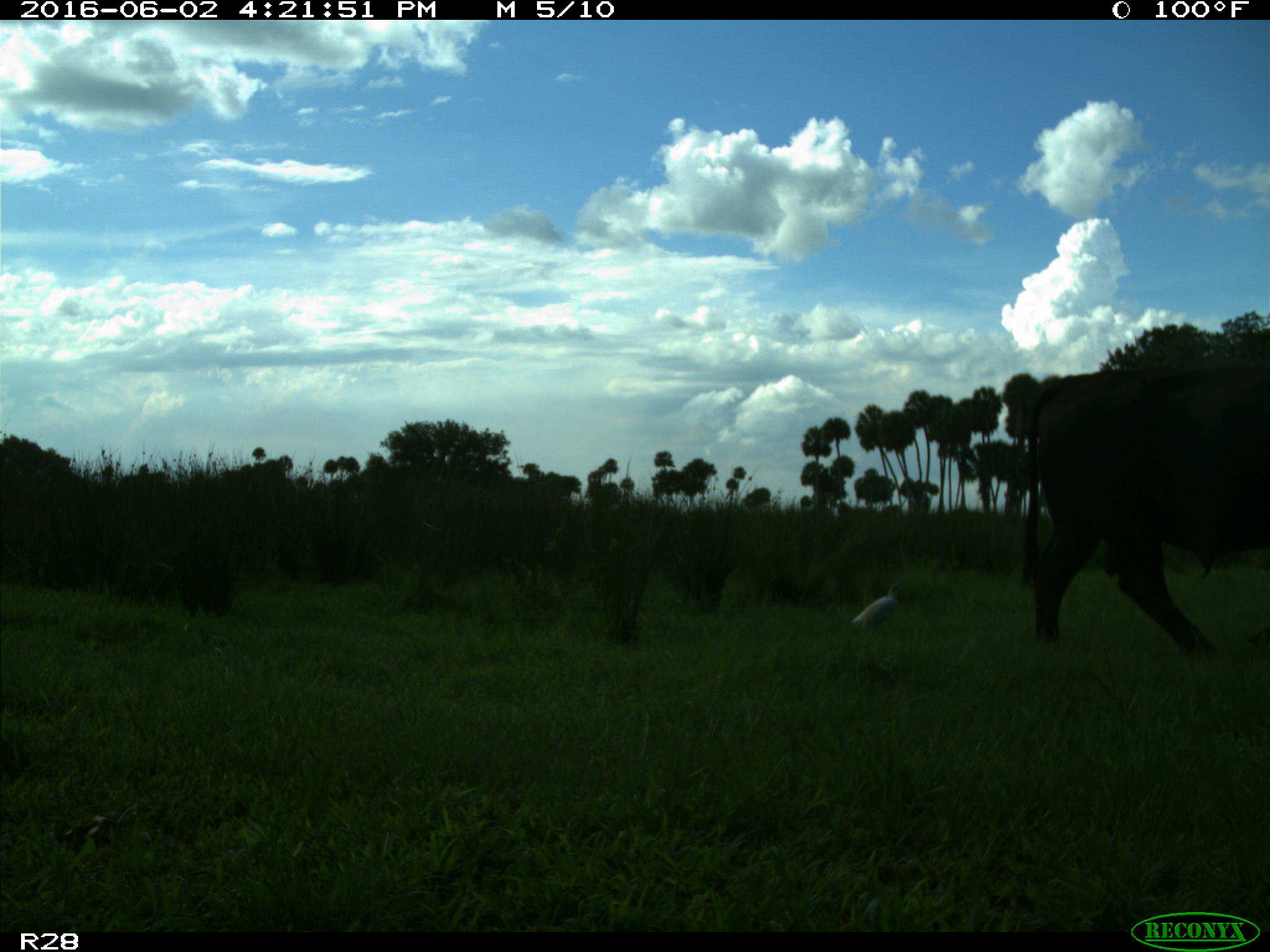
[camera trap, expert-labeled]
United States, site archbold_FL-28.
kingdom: Animalia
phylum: Chordata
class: Mammalia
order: Artiodactyla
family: Bovidae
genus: Bos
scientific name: Bos taurus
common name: domestic cow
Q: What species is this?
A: Bos taurus (domestic cow).